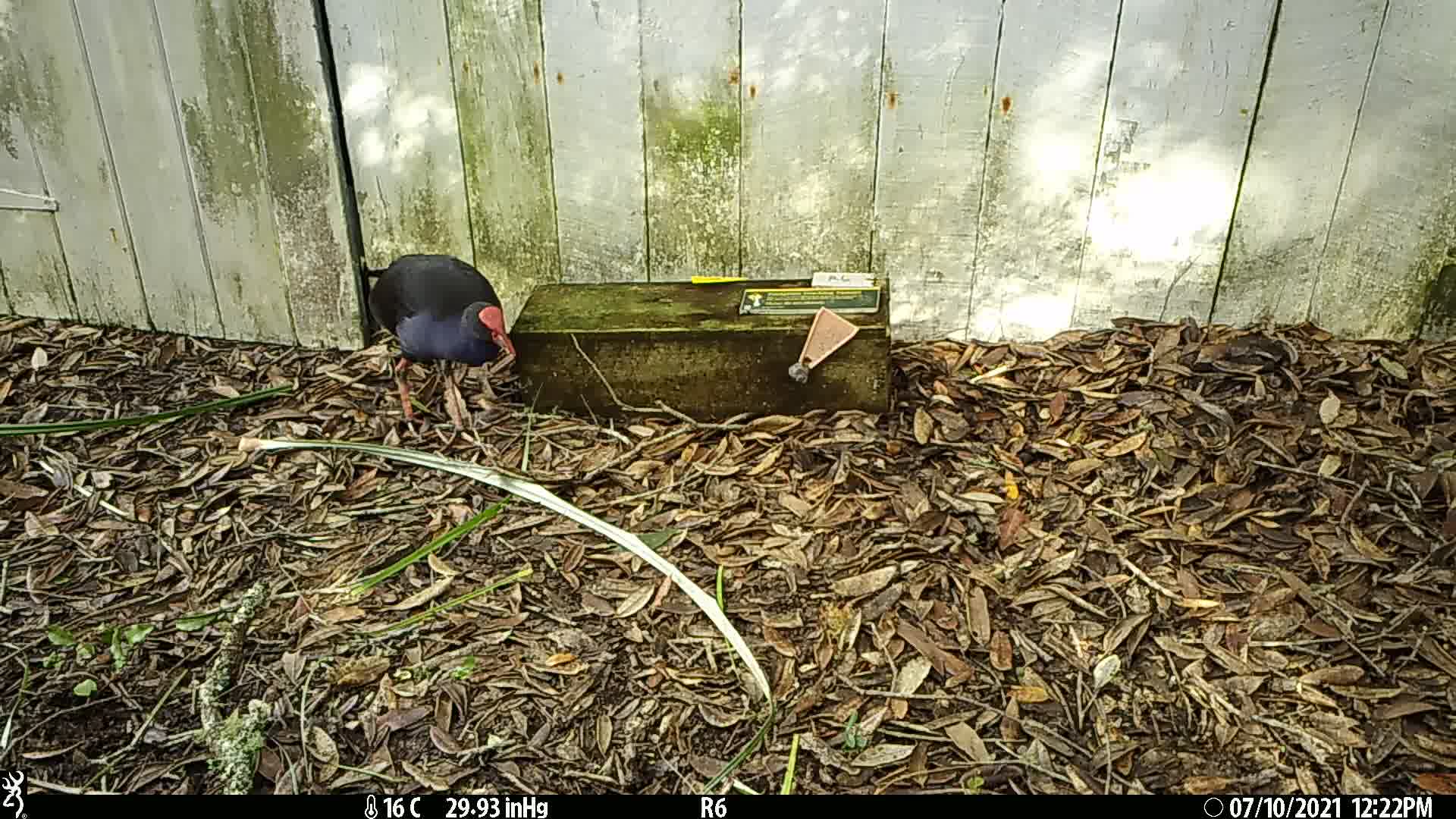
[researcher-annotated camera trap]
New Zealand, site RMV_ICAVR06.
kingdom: Animalia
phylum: Chordata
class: Aves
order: Gruiformes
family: Rallidae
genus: Porphyrio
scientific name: Porphyrio melanotus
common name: australasian swamphen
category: pukeko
Pukeko (australasian swamphen) (Porphyrio melanotus).